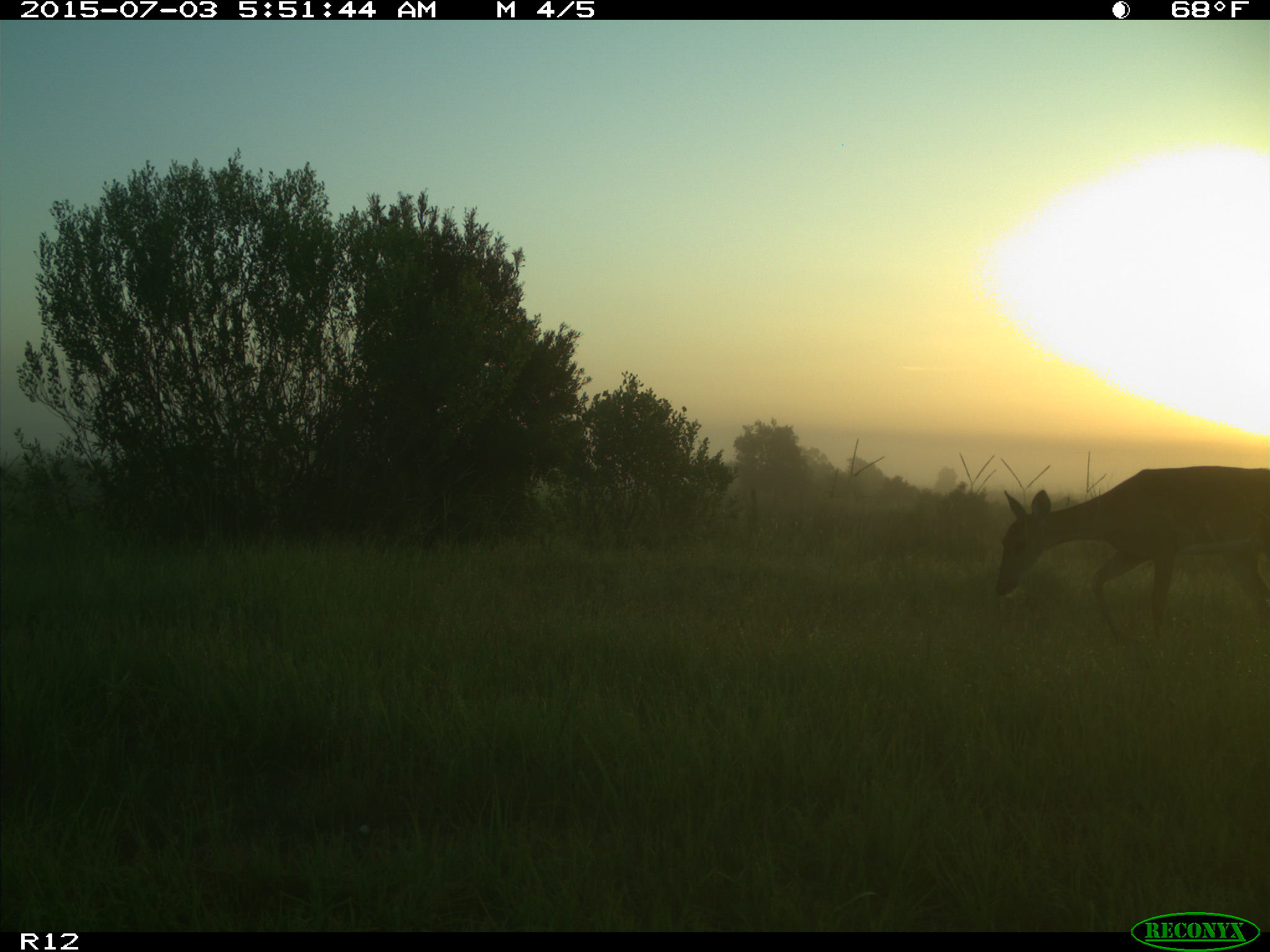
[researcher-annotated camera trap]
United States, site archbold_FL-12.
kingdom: Animalia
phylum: Chordata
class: Mammalia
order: Artiodactyla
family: Cervidae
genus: Odocoileus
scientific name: Odocoileus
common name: deer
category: unidentified deer